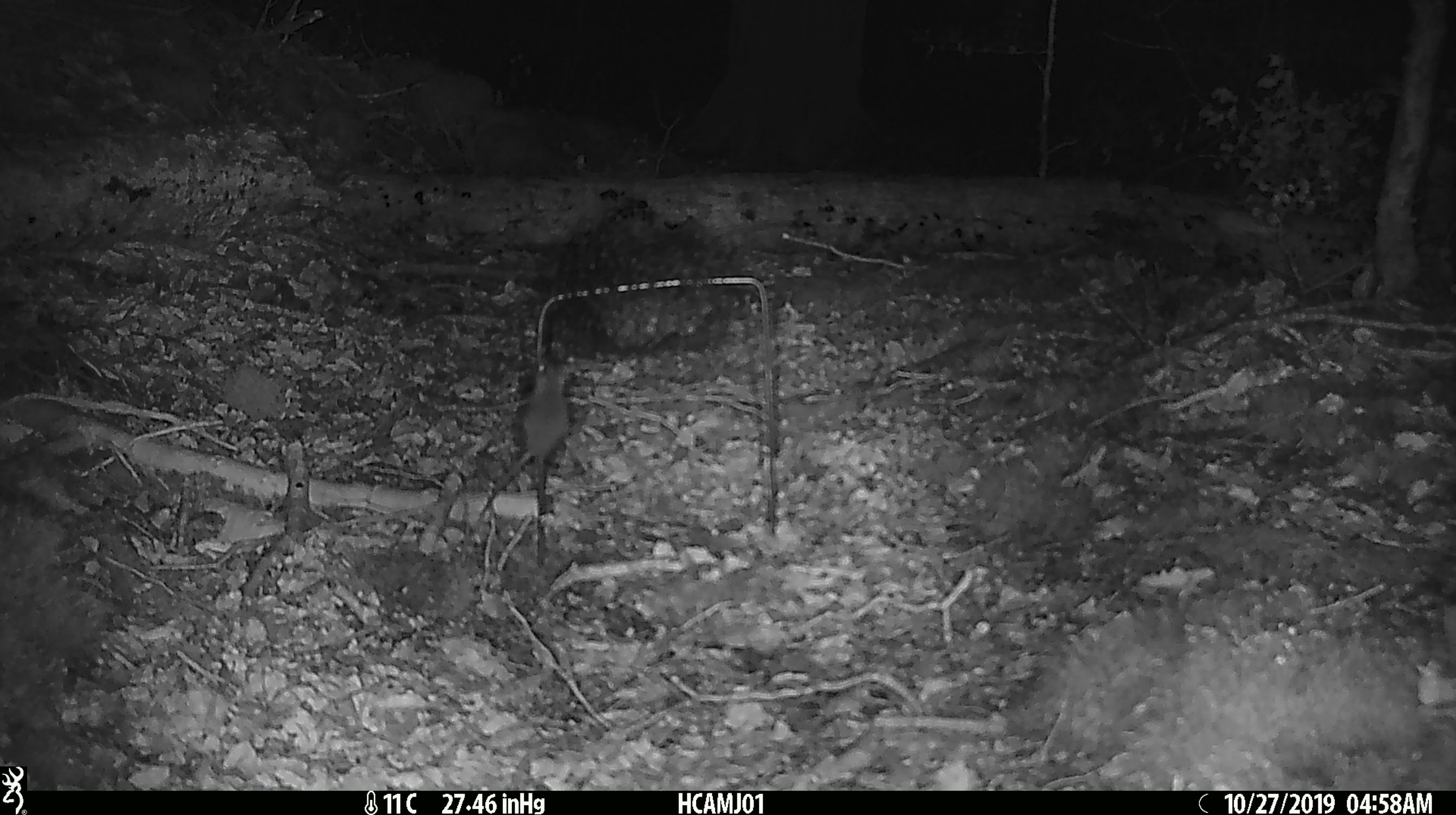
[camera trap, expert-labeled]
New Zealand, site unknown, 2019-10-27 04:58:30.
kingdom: Animalia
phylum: Chordata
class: Mammalia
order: Rodentia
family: Muridae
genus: Mus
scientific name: Mus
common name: mouse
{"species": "mouse (Mus)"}